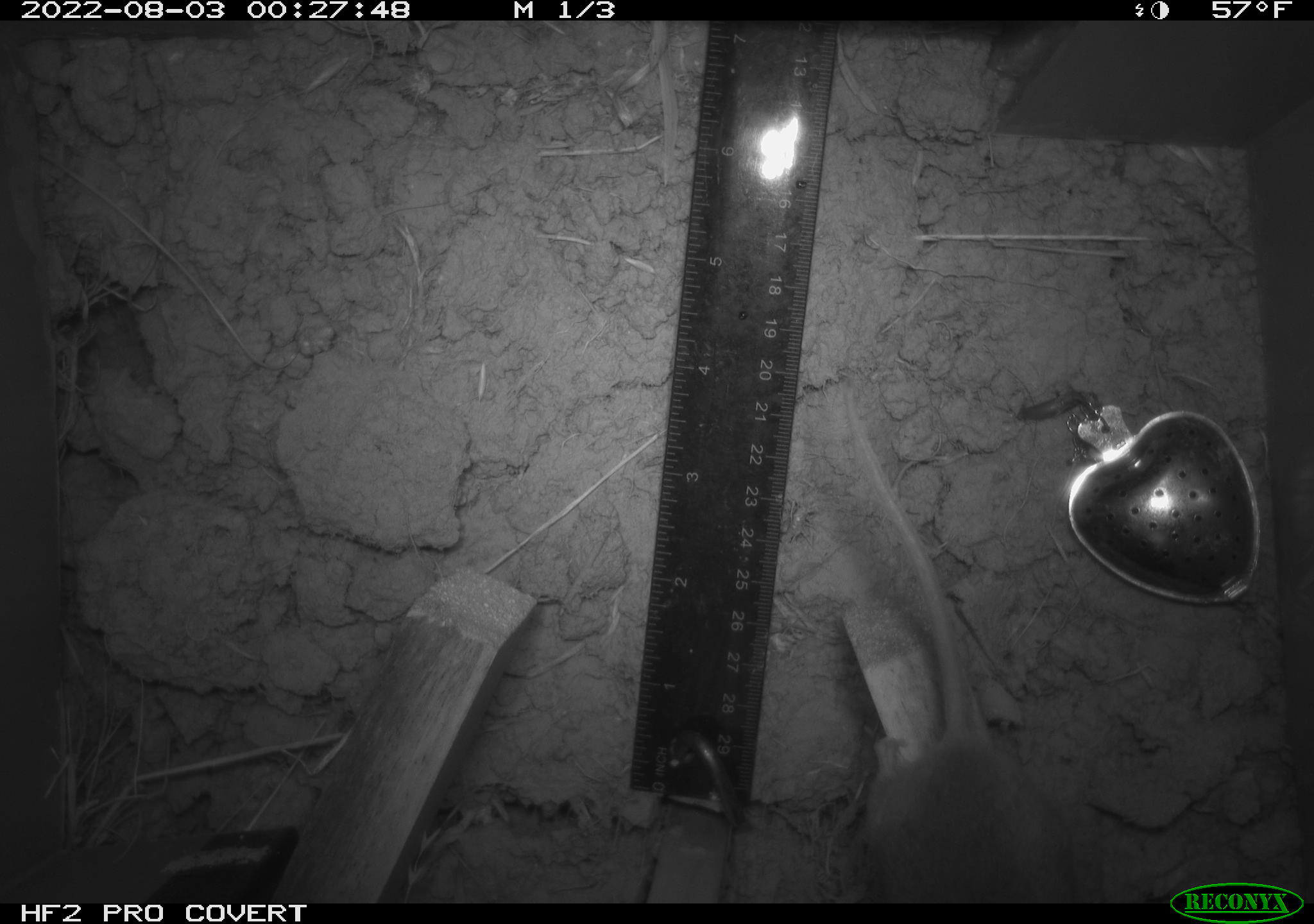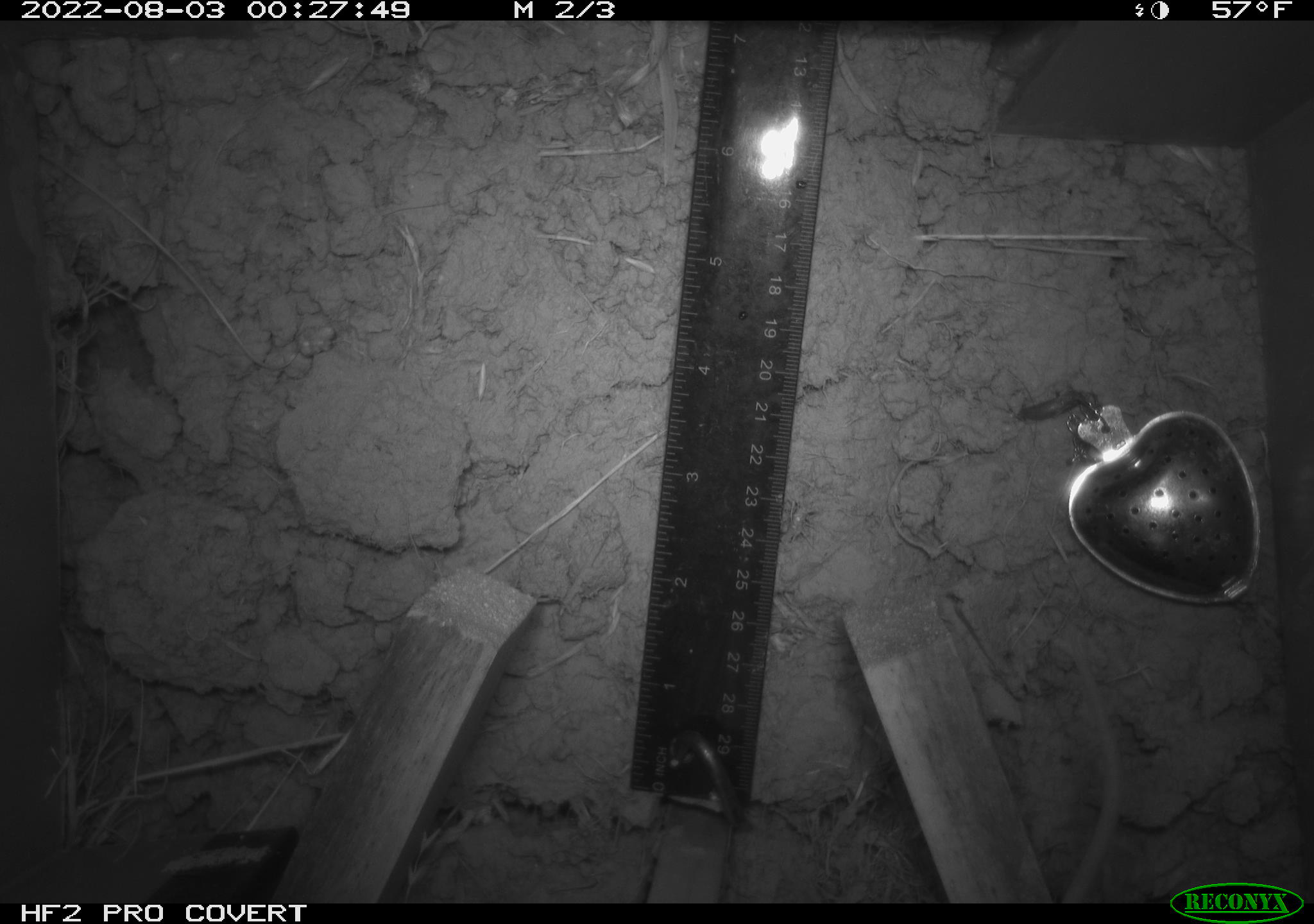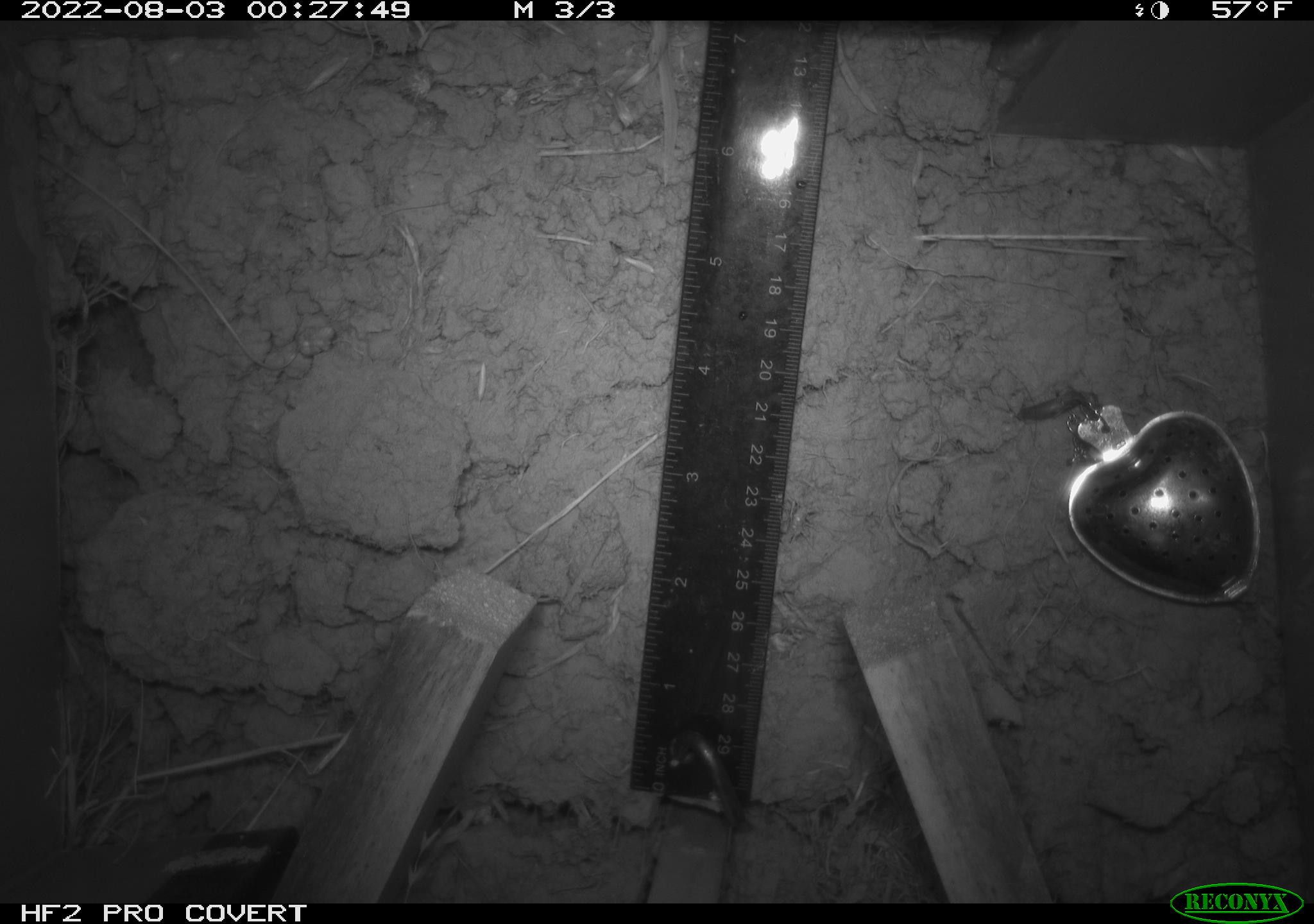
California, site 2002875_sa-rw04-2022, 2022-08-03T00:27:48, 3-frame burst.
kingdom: Animalia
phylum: Chordata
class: Mammalia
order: Rodentia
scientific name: Rodentia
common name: mouse species